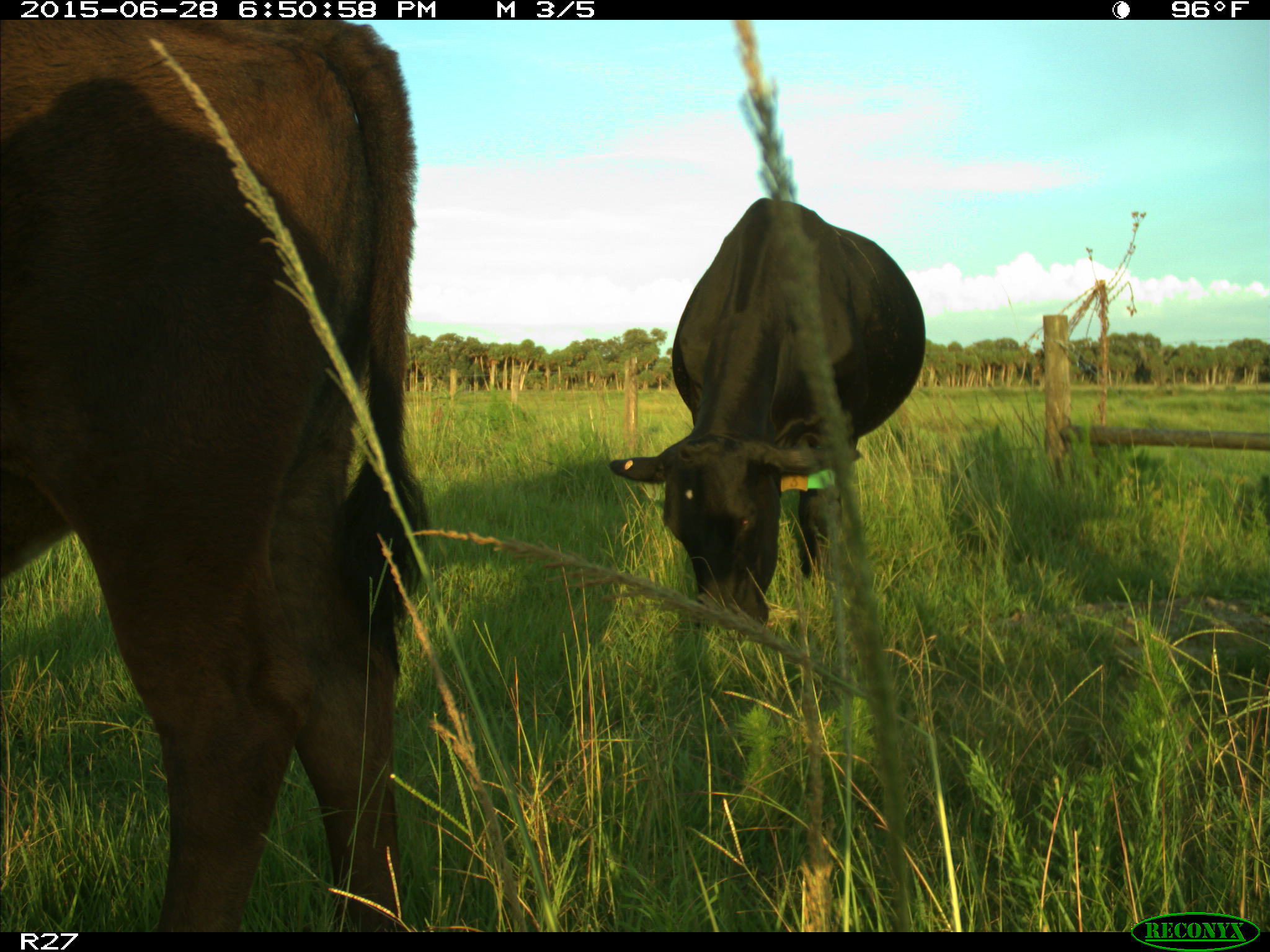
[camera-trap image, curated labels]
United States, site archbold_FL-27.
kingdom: Animalia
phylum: Chordata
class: Mammalia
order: Artiodactyla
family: Bovidae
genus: Bos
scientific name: Bos taurus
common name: domestic cow